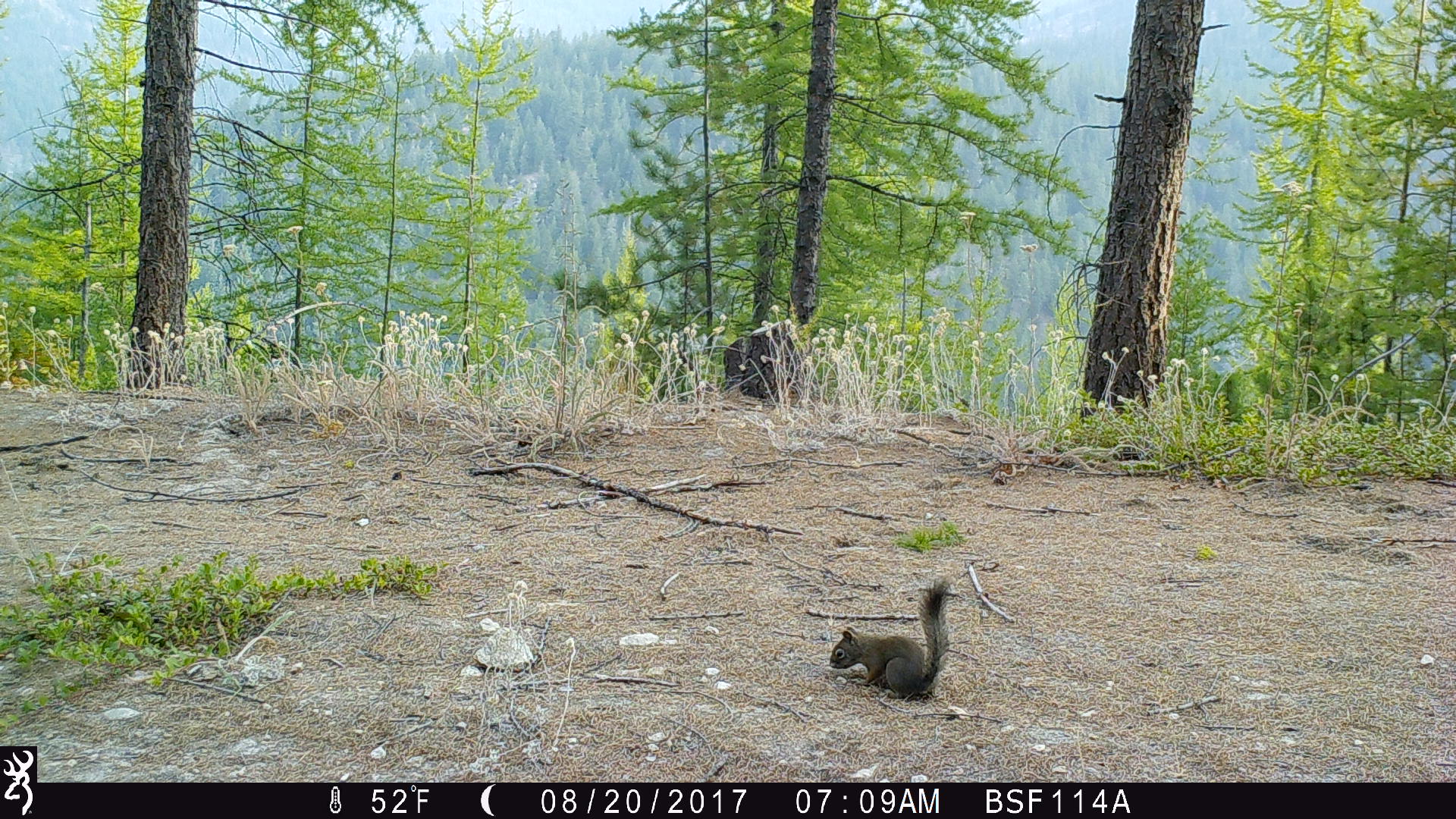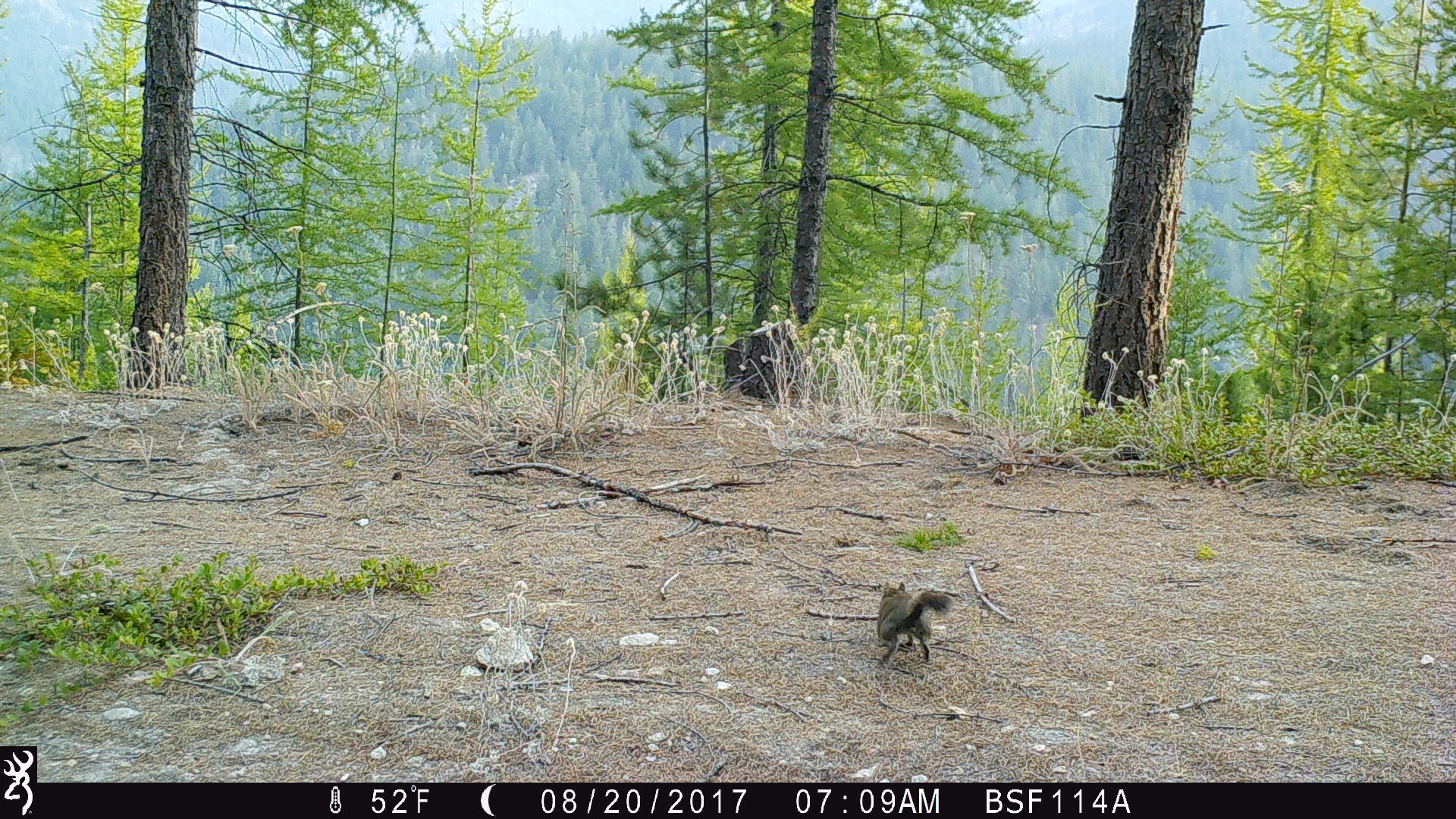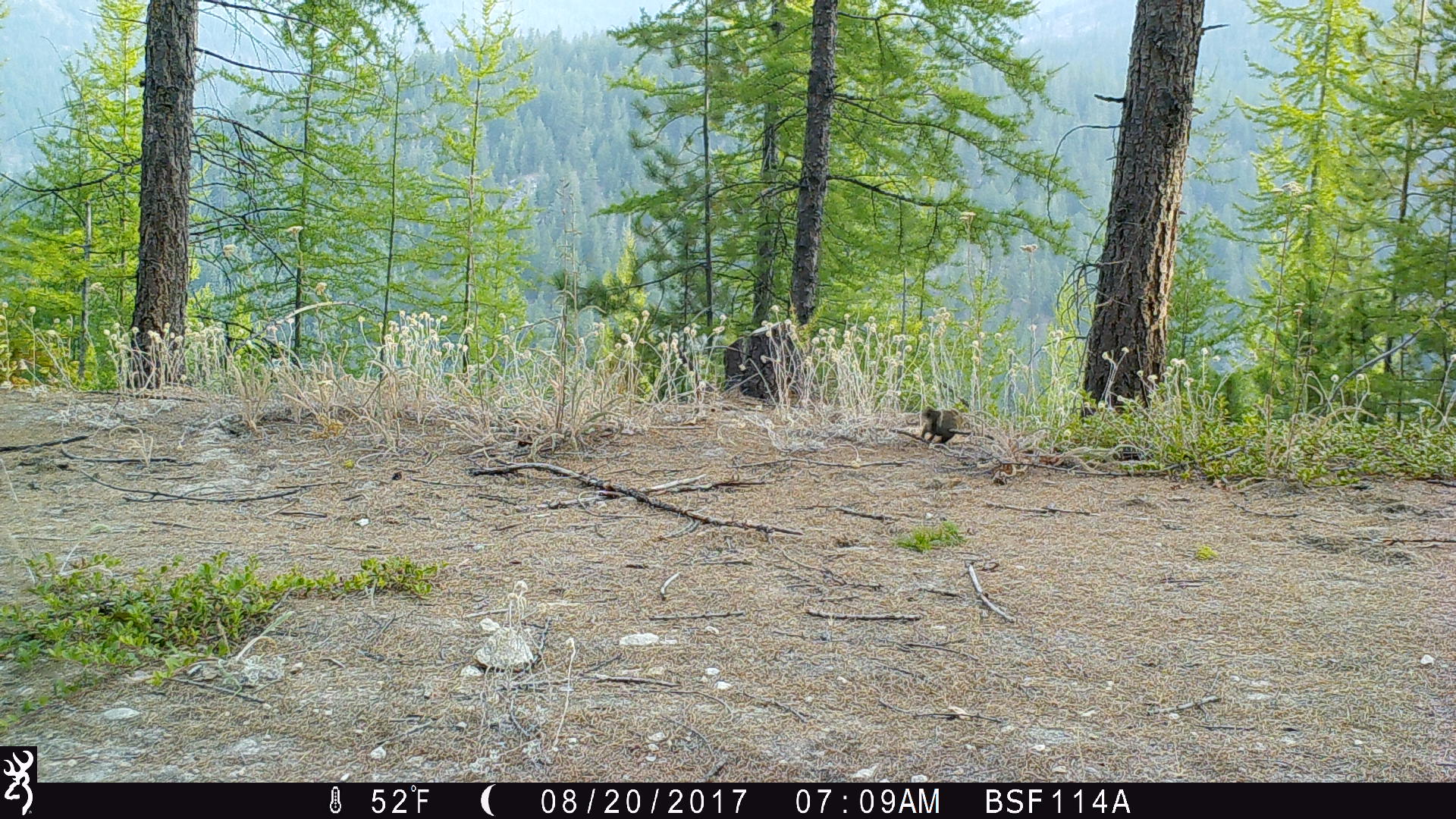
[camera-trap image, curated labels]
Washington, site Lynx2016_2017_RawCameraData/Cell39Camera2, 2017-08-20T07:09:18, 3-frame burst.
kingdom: Animalia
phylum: Chordata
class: Mammalia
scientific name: Mammalia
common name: small mammal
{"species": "small mammal (Mammalia)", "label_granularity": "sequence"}